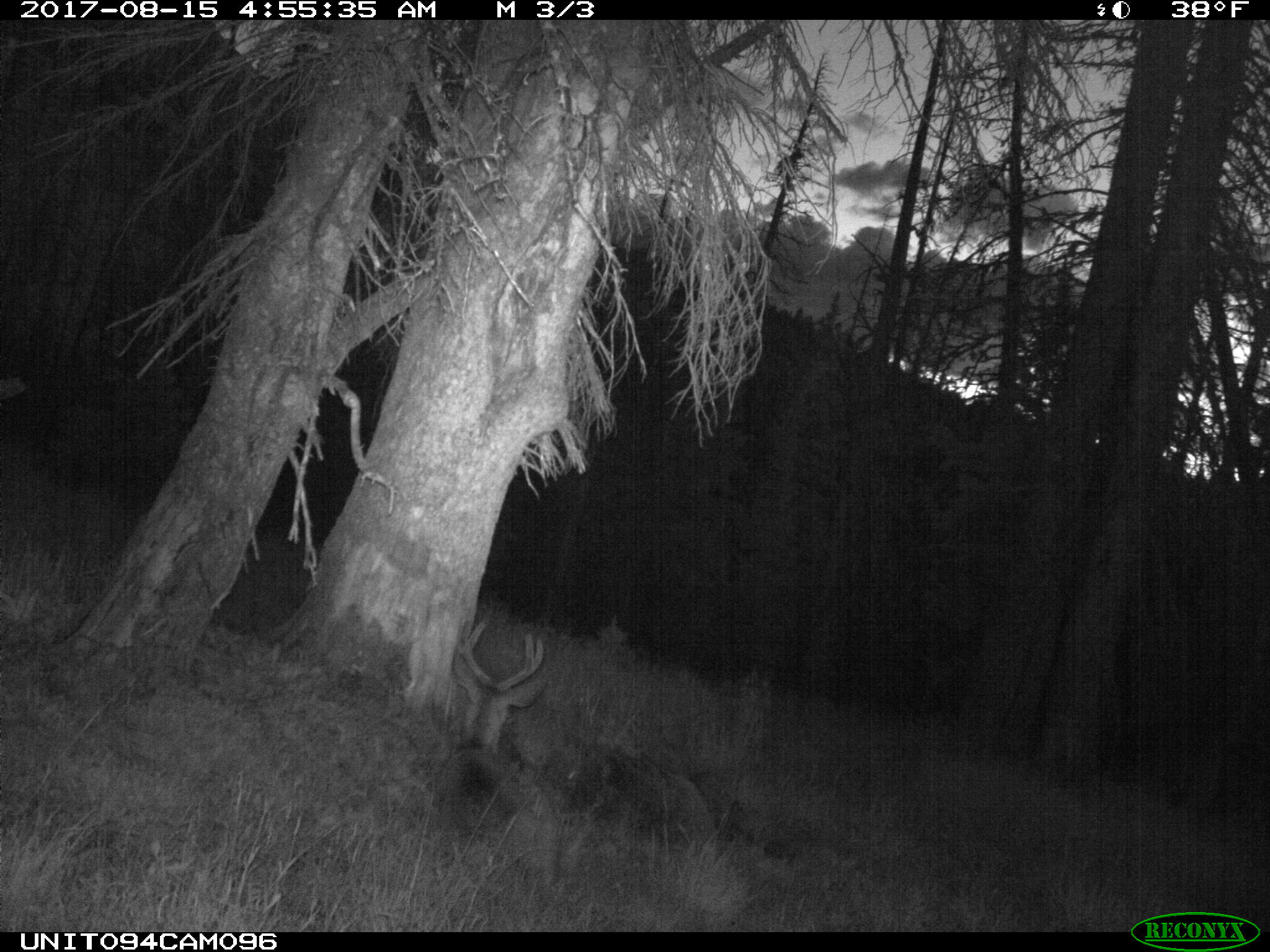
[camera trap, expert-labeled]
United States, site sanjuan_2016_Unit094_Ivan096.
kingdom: Animalia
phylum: Chordata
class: Mammalia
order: Artiodactyla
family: Cervidae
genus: Odocoileus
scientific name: Odocoileus hemionus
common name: mule deer